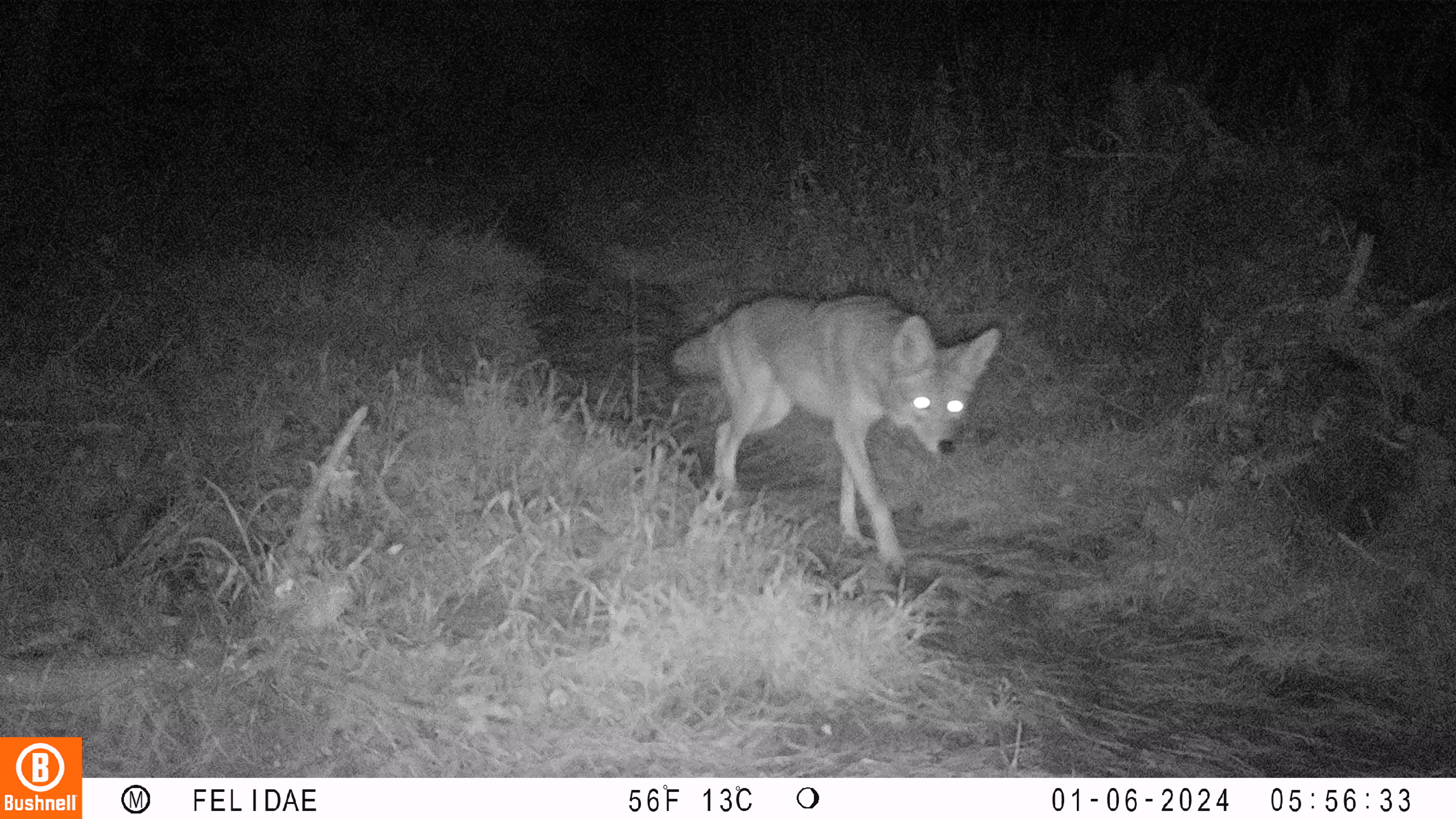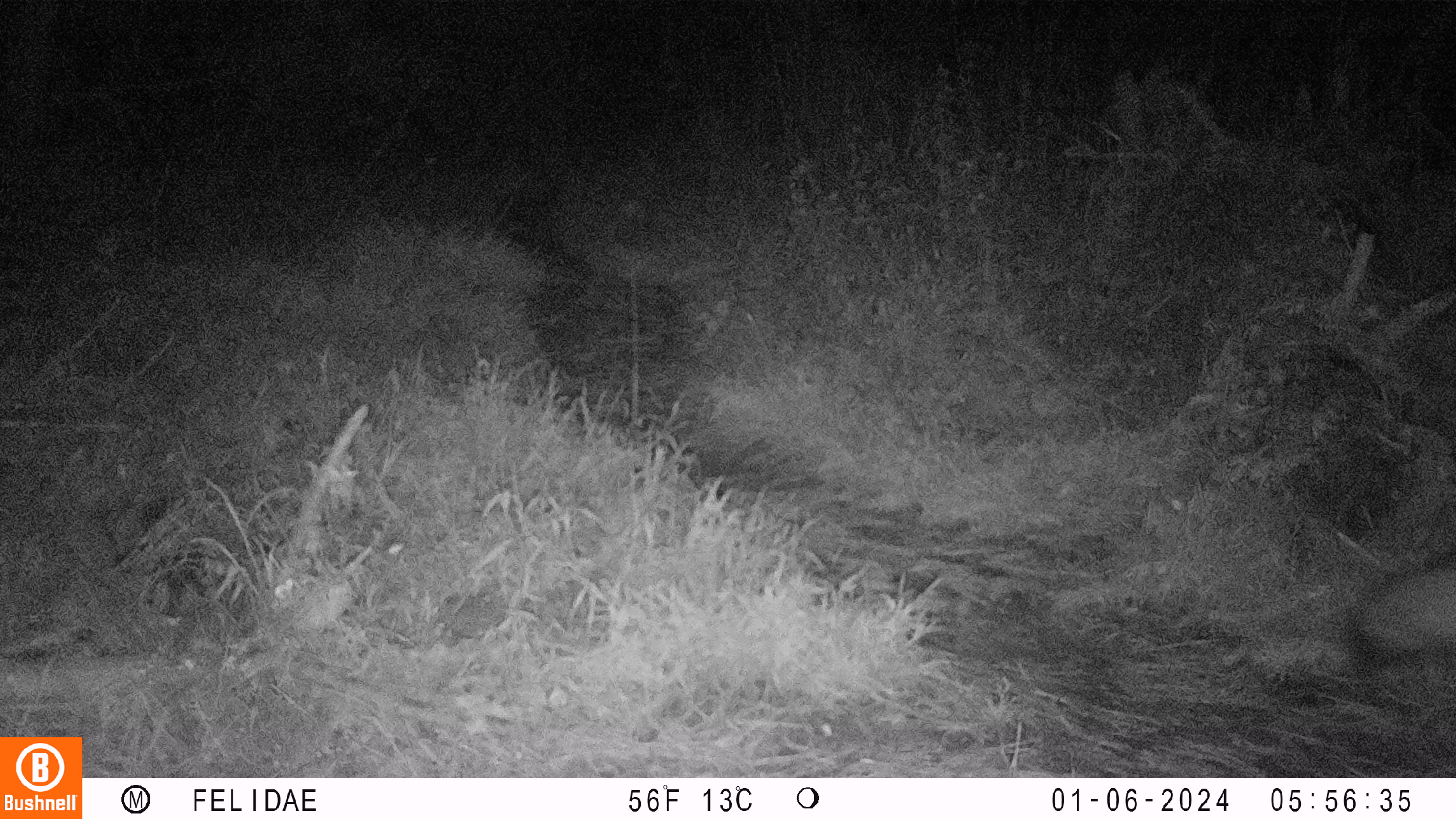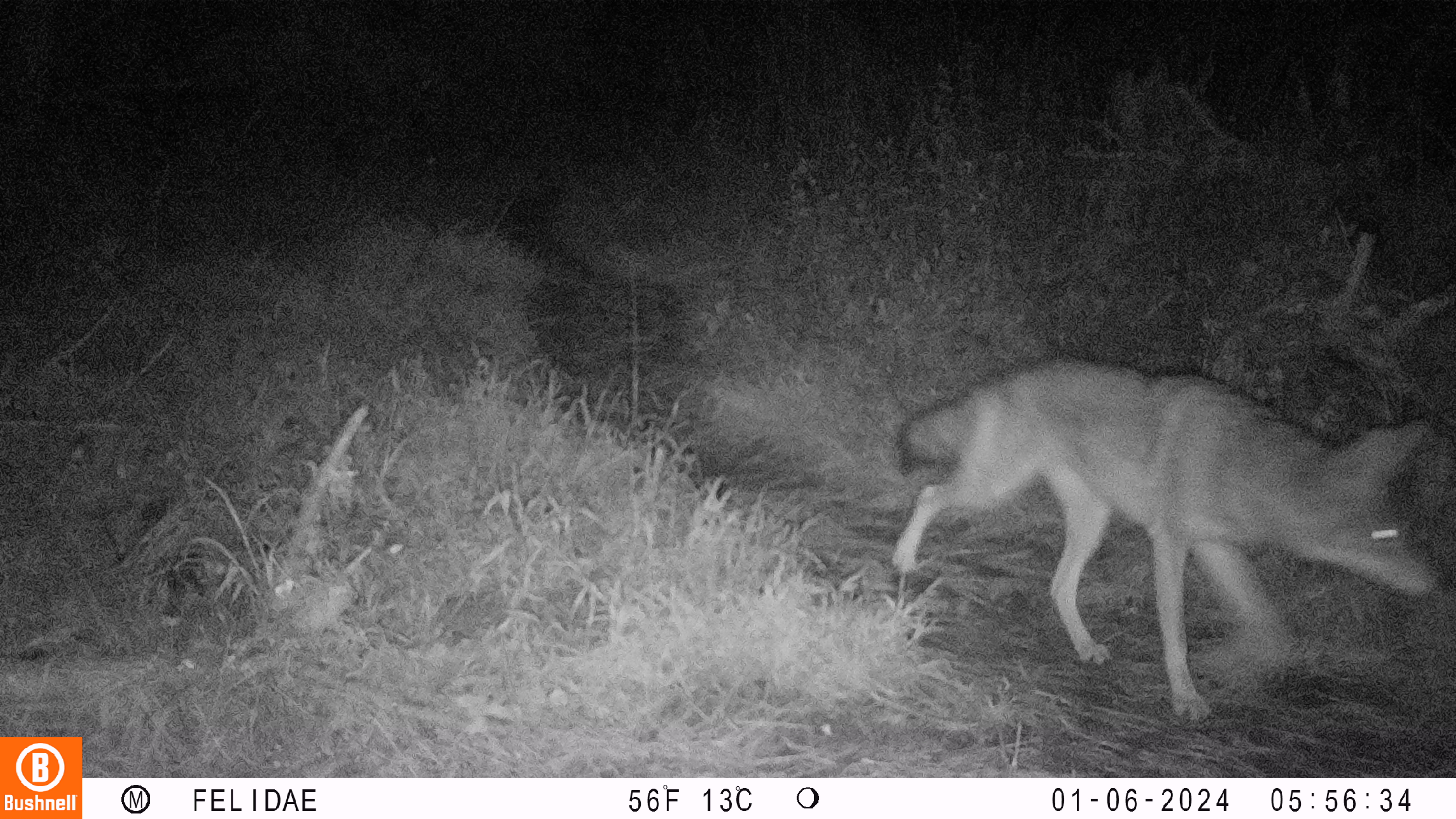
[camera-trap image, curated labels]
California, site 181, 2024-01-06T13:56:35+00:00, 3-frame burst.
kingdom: Animalia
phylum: Chordata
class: Mammalia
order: Carnivora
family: Canidae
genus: Canis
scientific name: Canis latrans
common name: coyote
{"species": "coyote (Canis latrans)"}